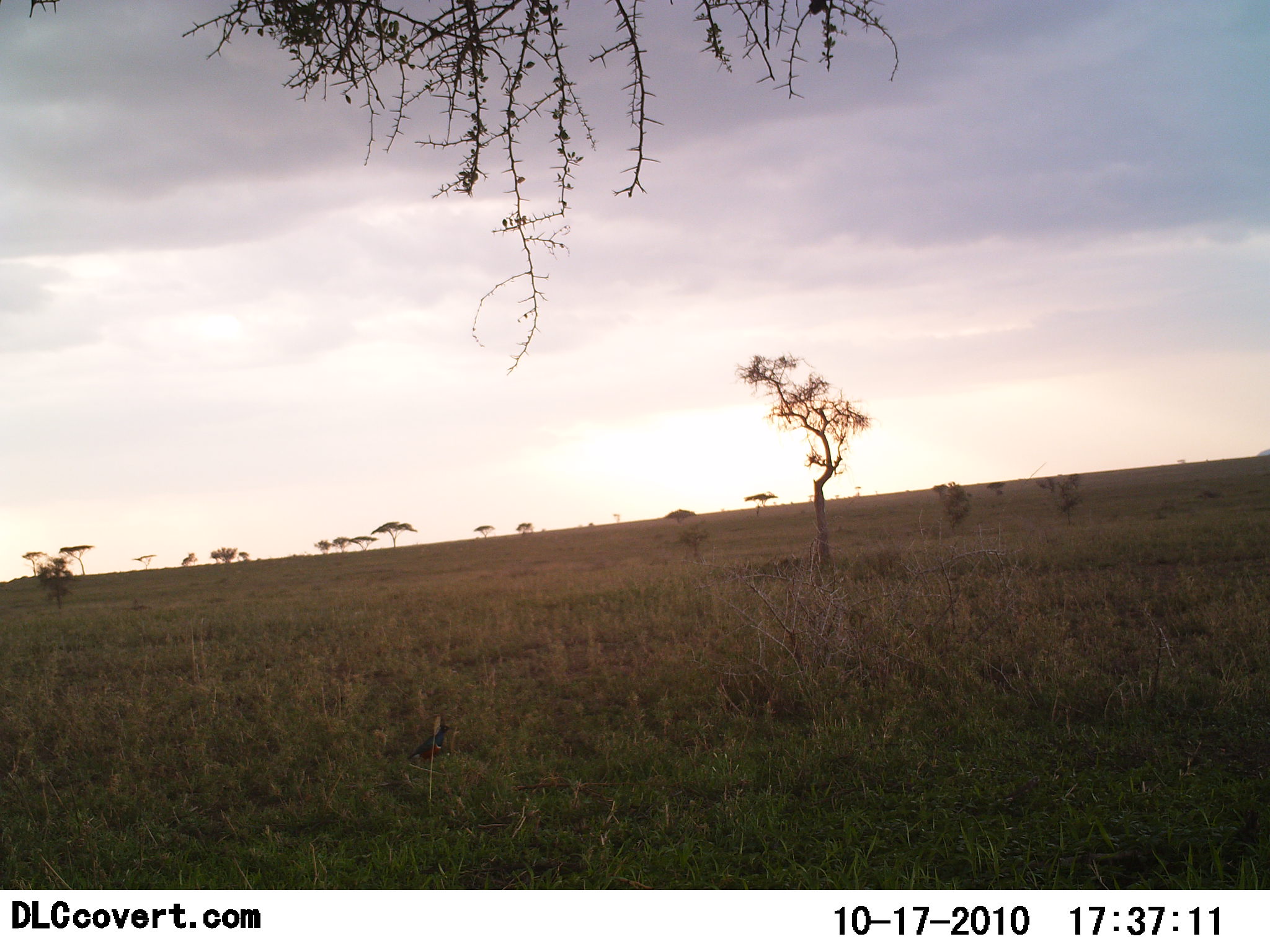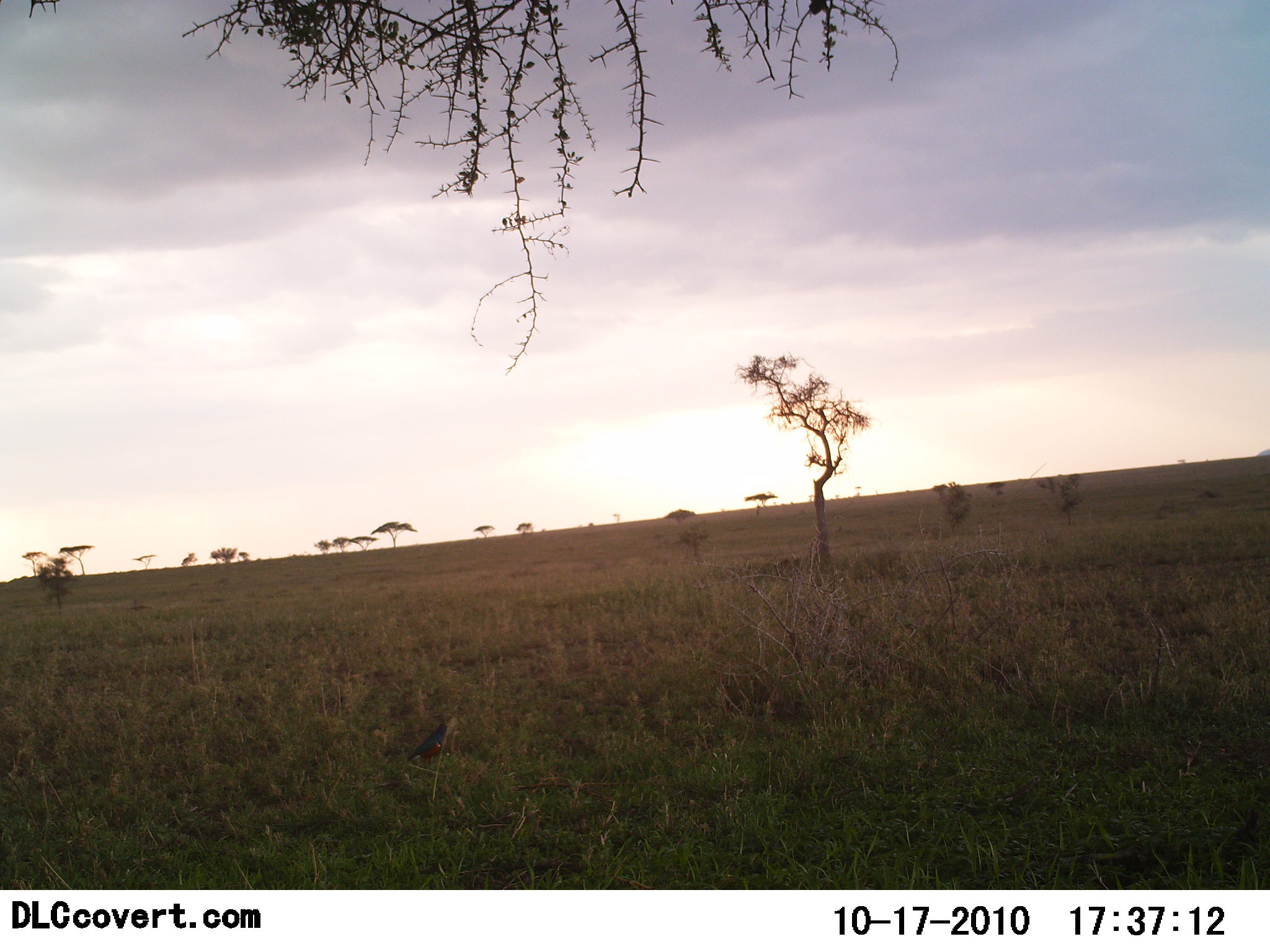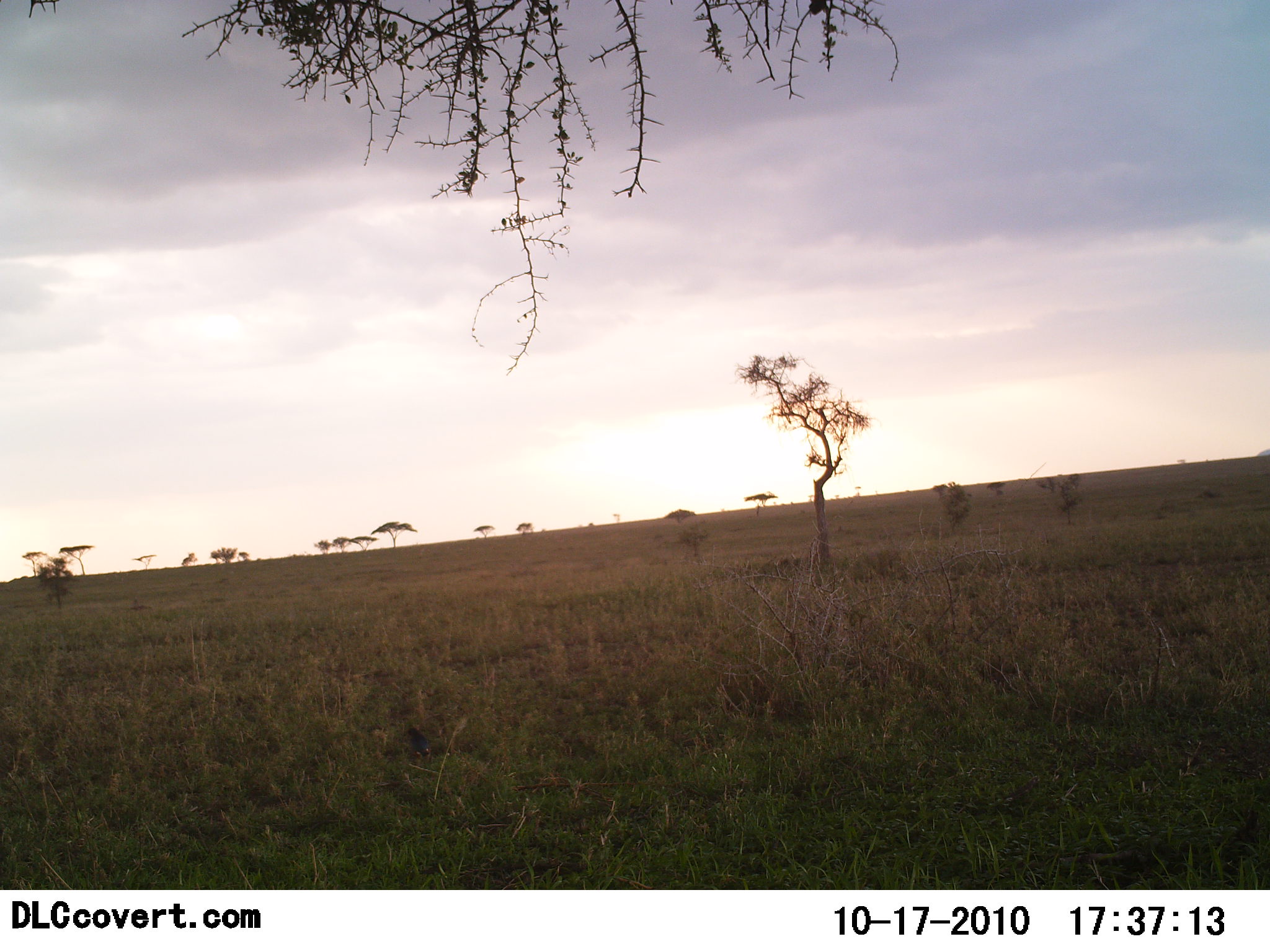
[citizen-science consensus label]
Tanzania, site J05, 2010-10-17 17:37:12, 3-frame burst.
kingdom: Animalia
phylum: Chordata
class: Aves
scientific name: Aves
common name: bird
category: otherbird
Otherbird (bird) (Aves), count 1. Behavior (volunteer vote fractions): standing 67%, resting 17%, moving 11%, interacting 0%. Young present (vote fraction): 0%. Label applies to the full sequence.